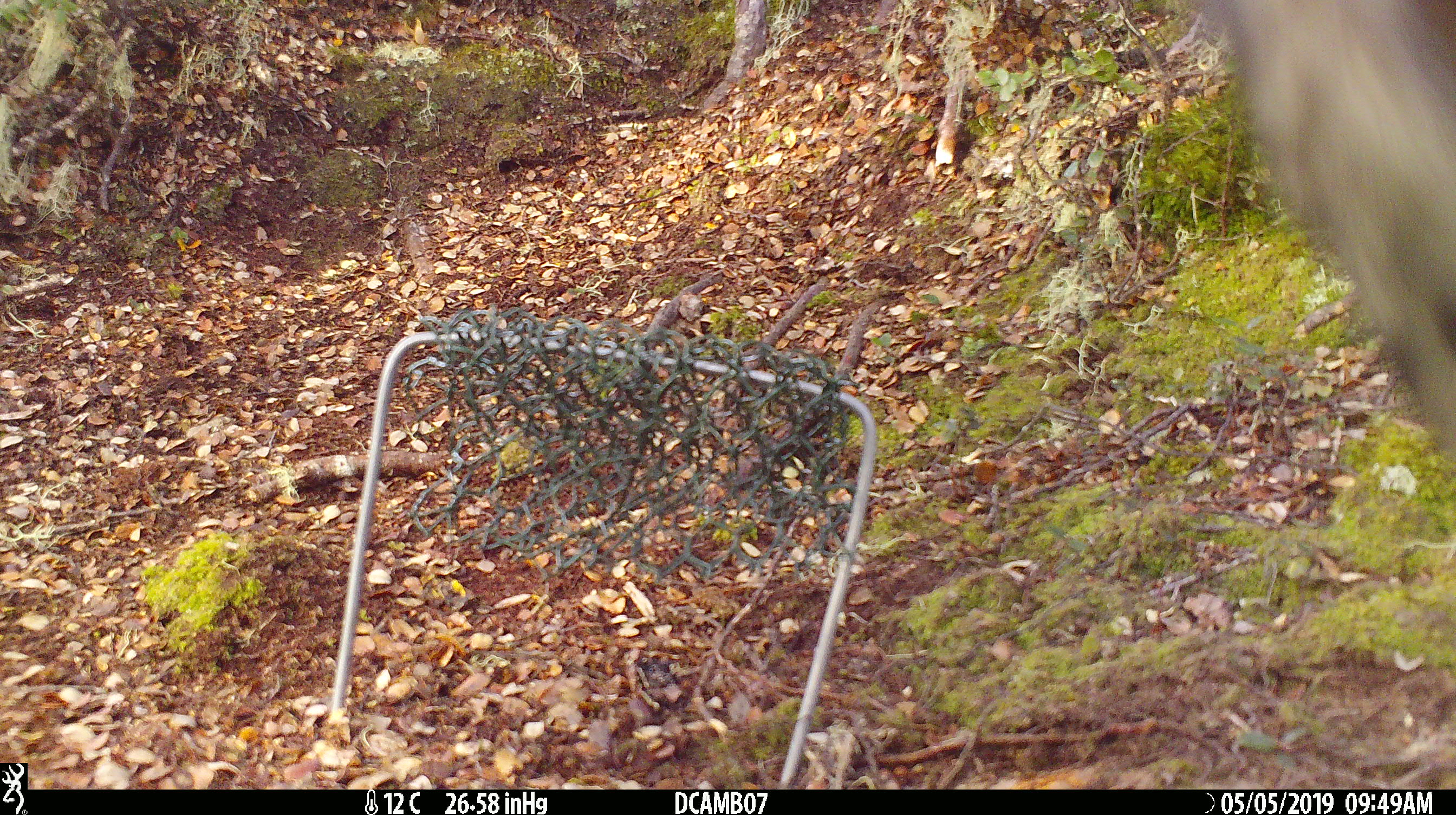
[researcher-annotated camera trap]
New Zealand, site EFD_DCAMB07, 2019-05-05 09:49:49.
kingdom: Animalia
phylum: Chordata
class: Aves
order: Psittaciformes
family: Strigopidae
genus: Nestor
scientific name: Nestor notabilis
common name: kea